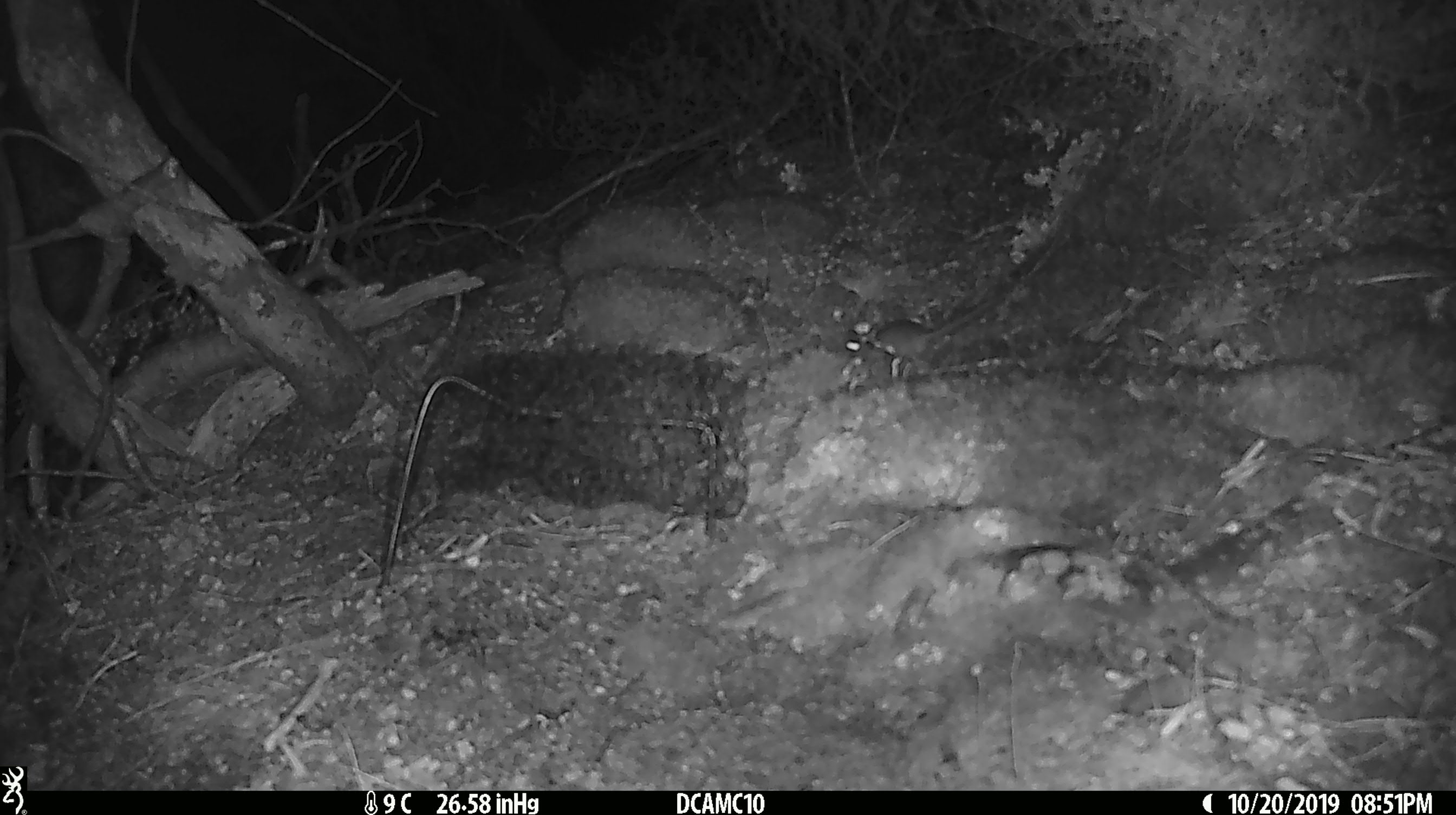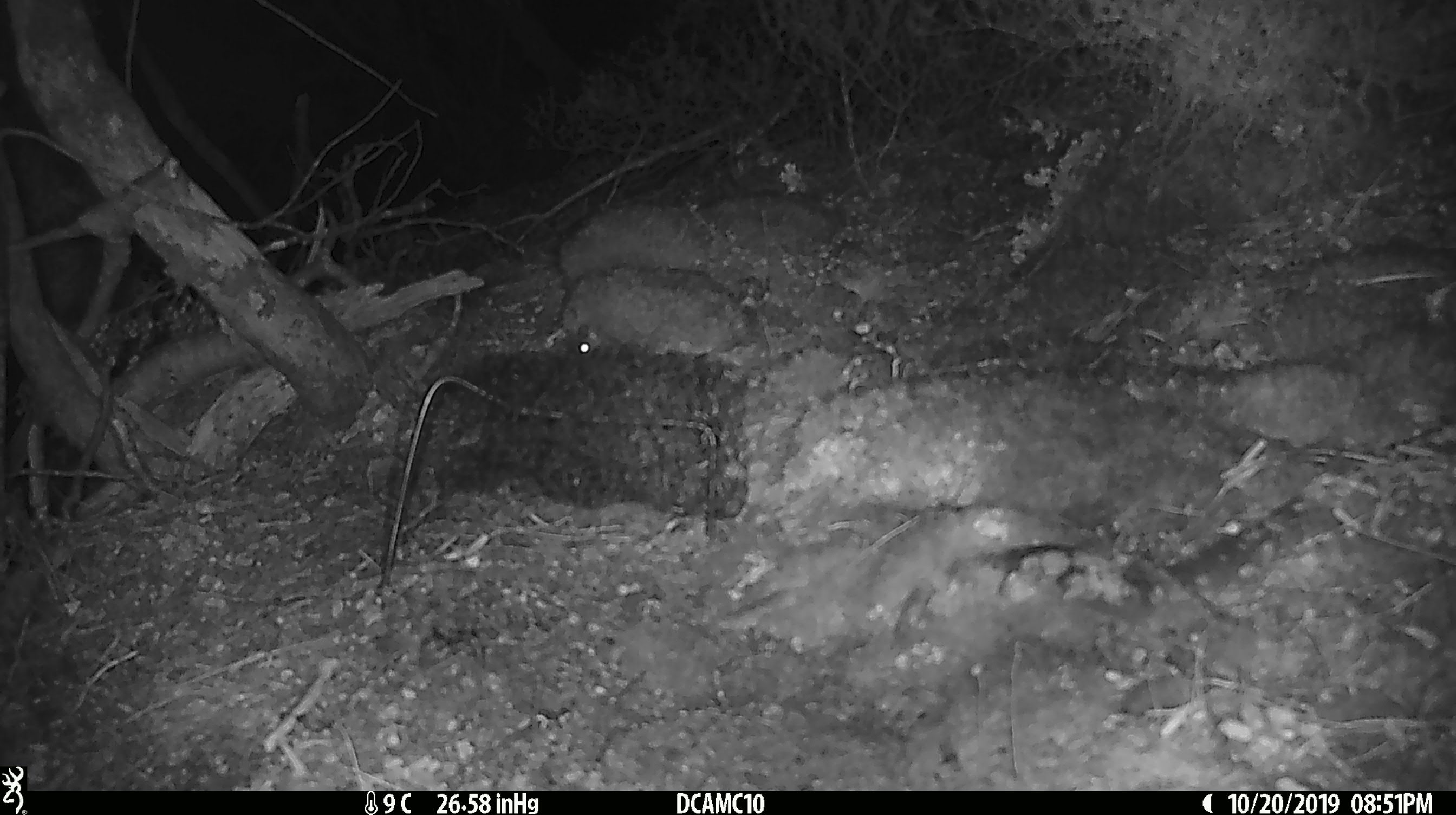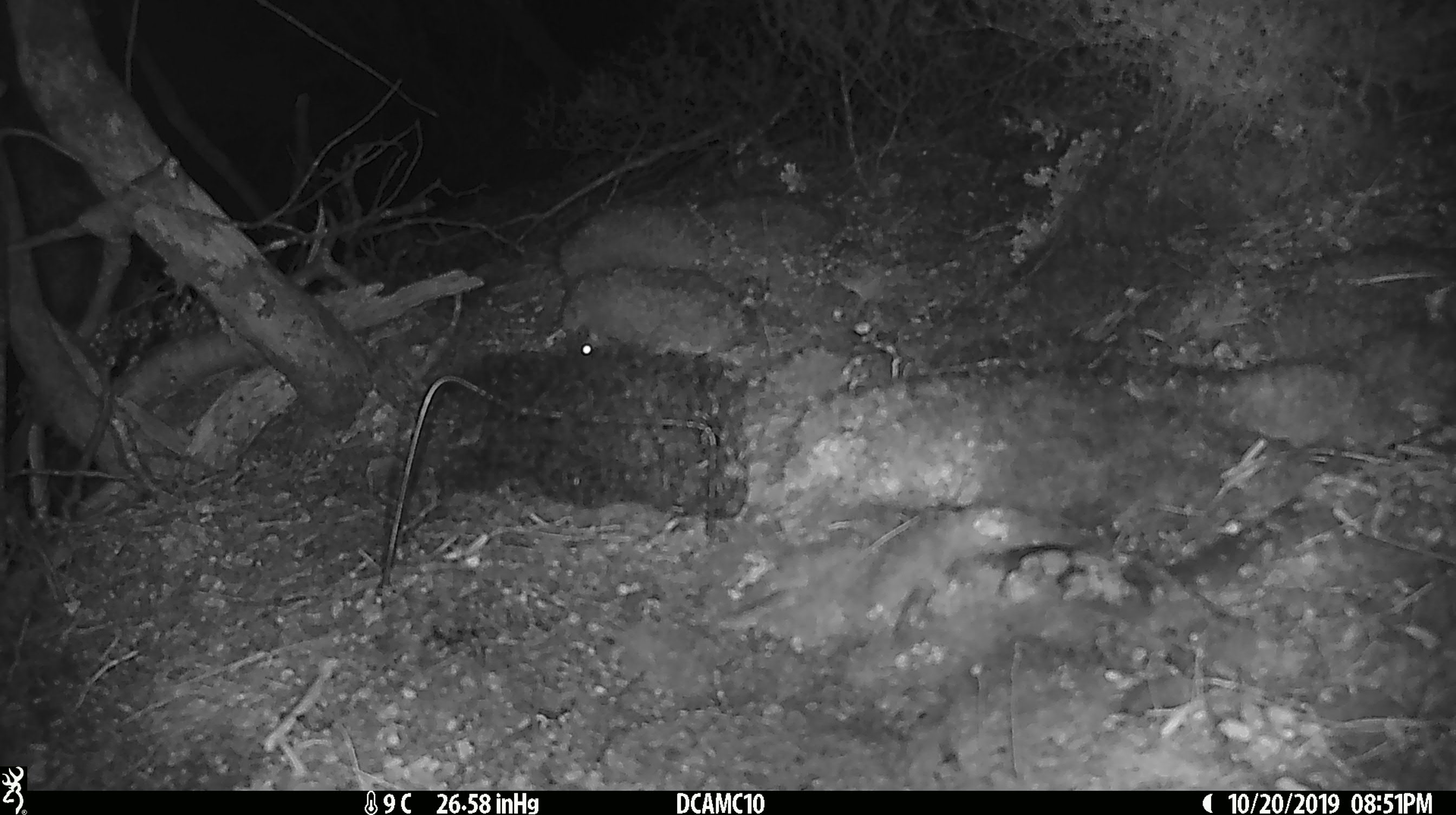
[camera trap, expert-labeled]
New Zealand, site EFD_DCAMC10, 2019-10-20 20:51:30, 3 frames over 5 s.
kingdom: Animalia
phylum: Chordata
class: Mammalia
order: Rodentia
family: Muridae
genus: Mus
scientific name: Mus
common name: mouse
Mouse (Mus).